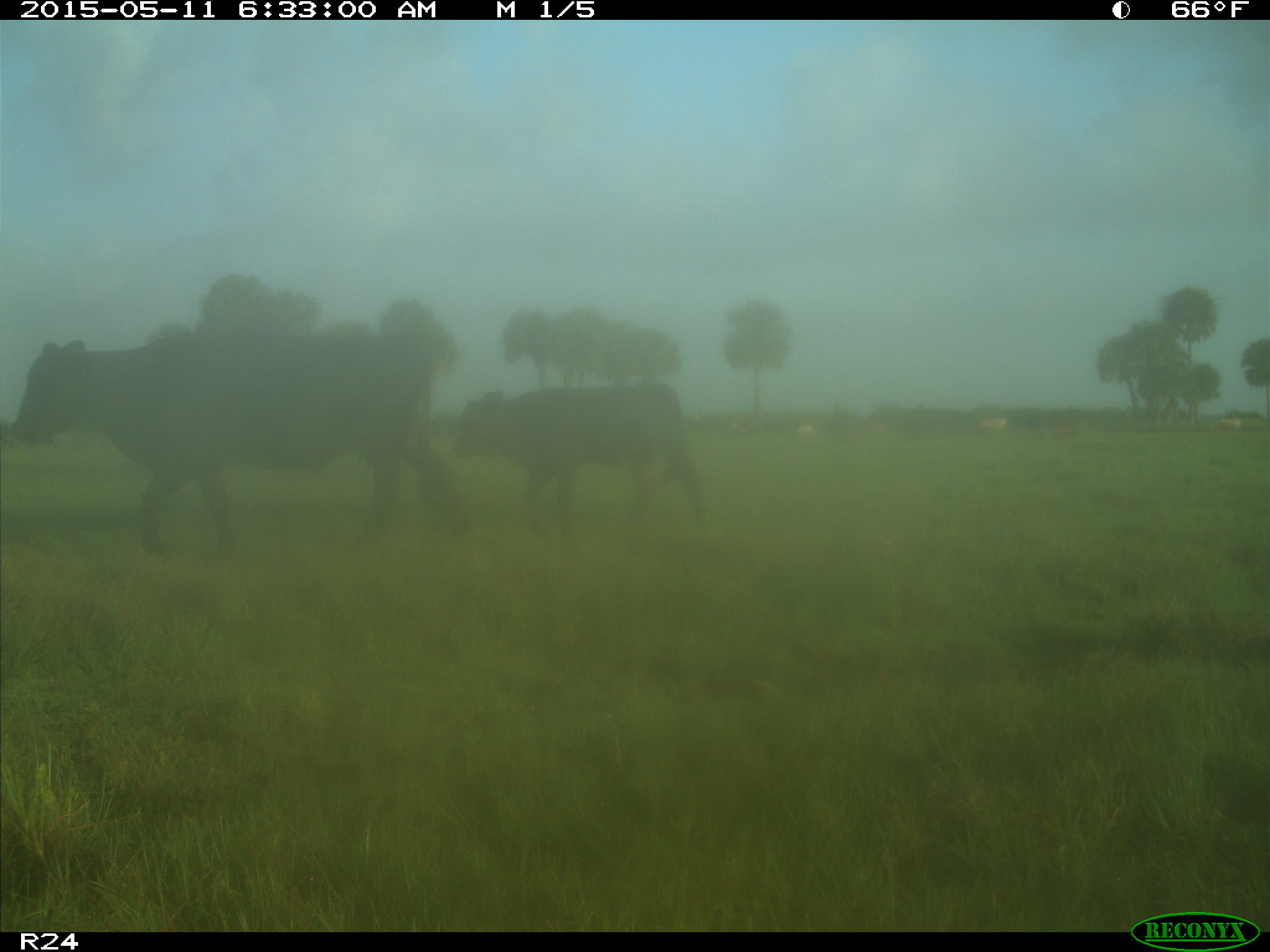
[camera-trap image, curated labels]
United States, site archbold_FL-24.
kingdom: Animalia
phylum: Chordata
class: Mammalia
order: Artiodactyla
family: Bovidae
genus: Bos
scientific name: Bos taurus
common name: domestic cow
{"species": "Bos taurus (domestic cow)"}